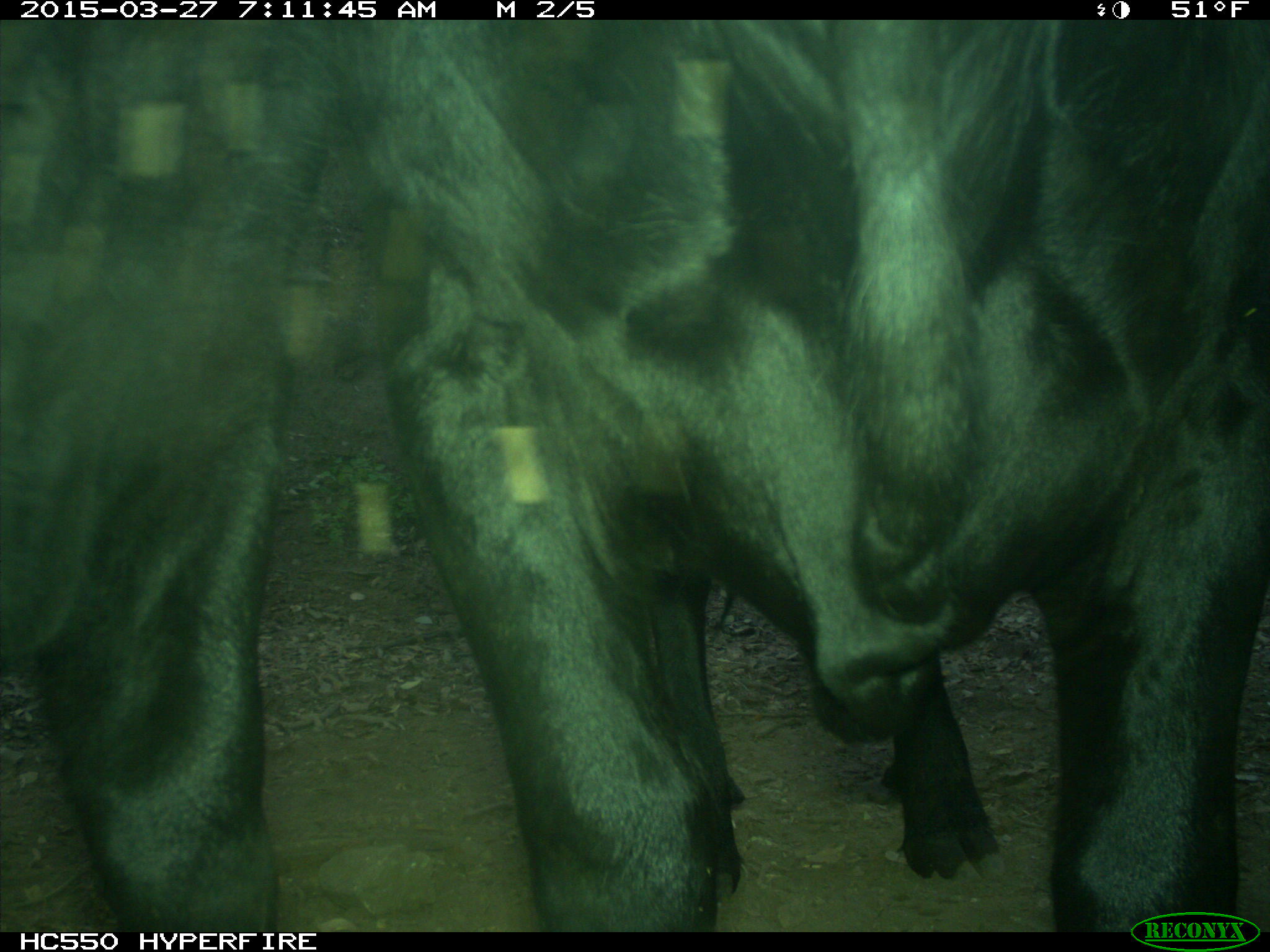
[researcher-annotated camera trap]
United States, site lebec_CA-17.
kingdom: Animalia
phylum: Chordata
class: Mammalia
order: Artiodactyla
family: Bovidae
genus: Bos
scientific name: Bos taurus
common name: domestic cow